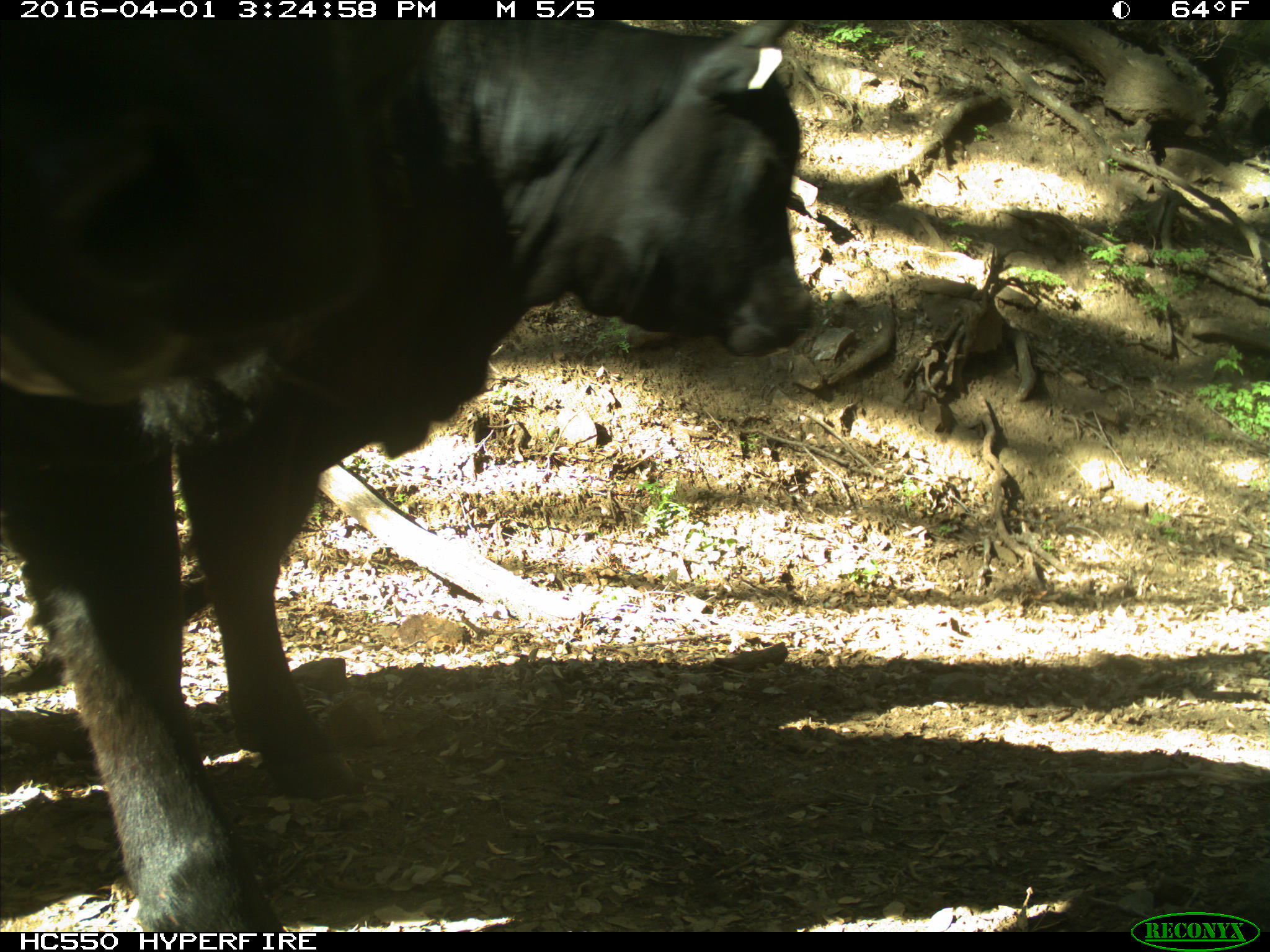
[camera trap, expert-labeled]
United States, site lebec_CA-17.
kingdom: Animalia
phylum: Chordata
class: Mammalia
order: Artiodactyla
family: Bovidae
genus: Bos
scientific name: Bos taurus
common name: domestic cow